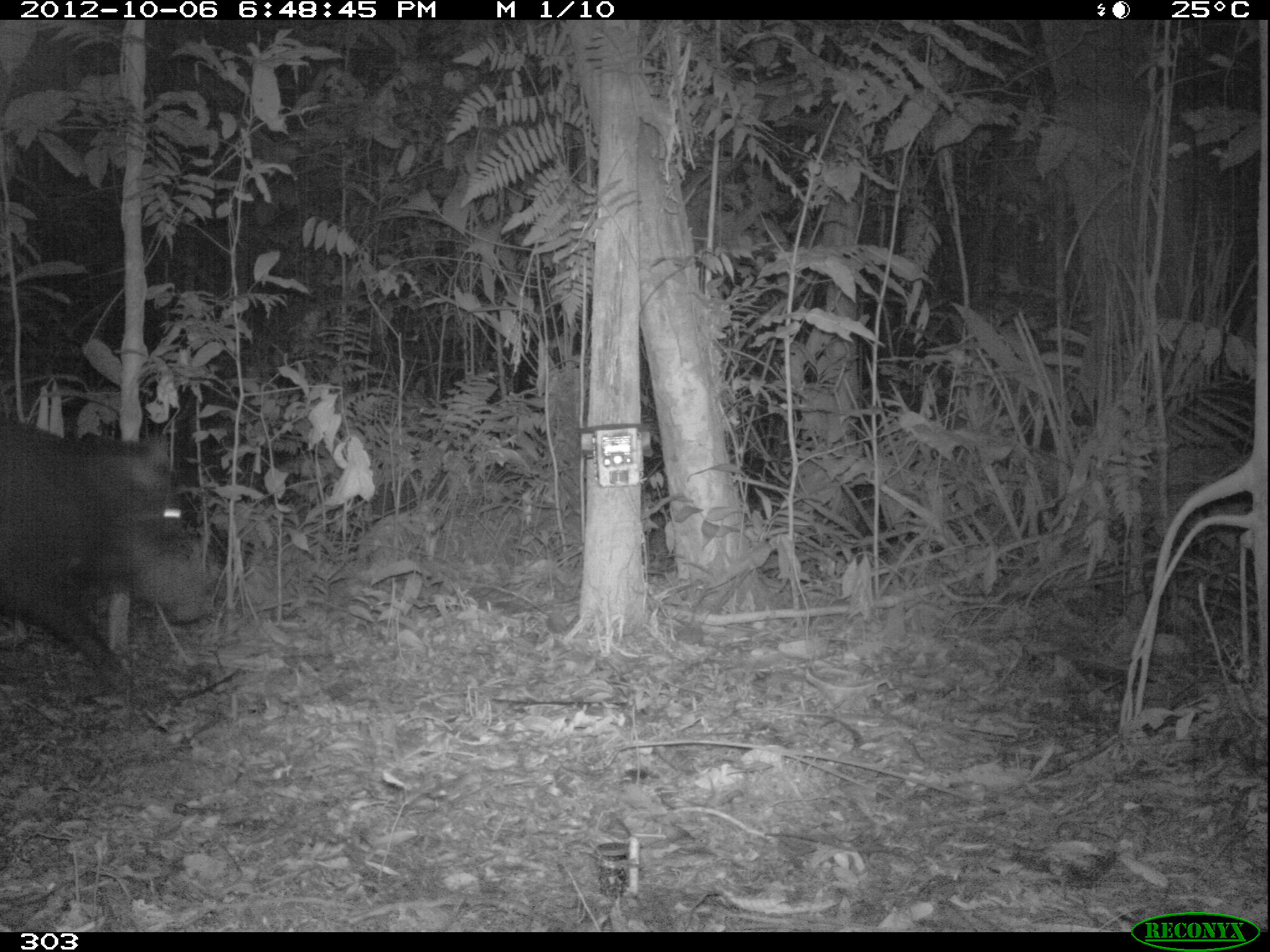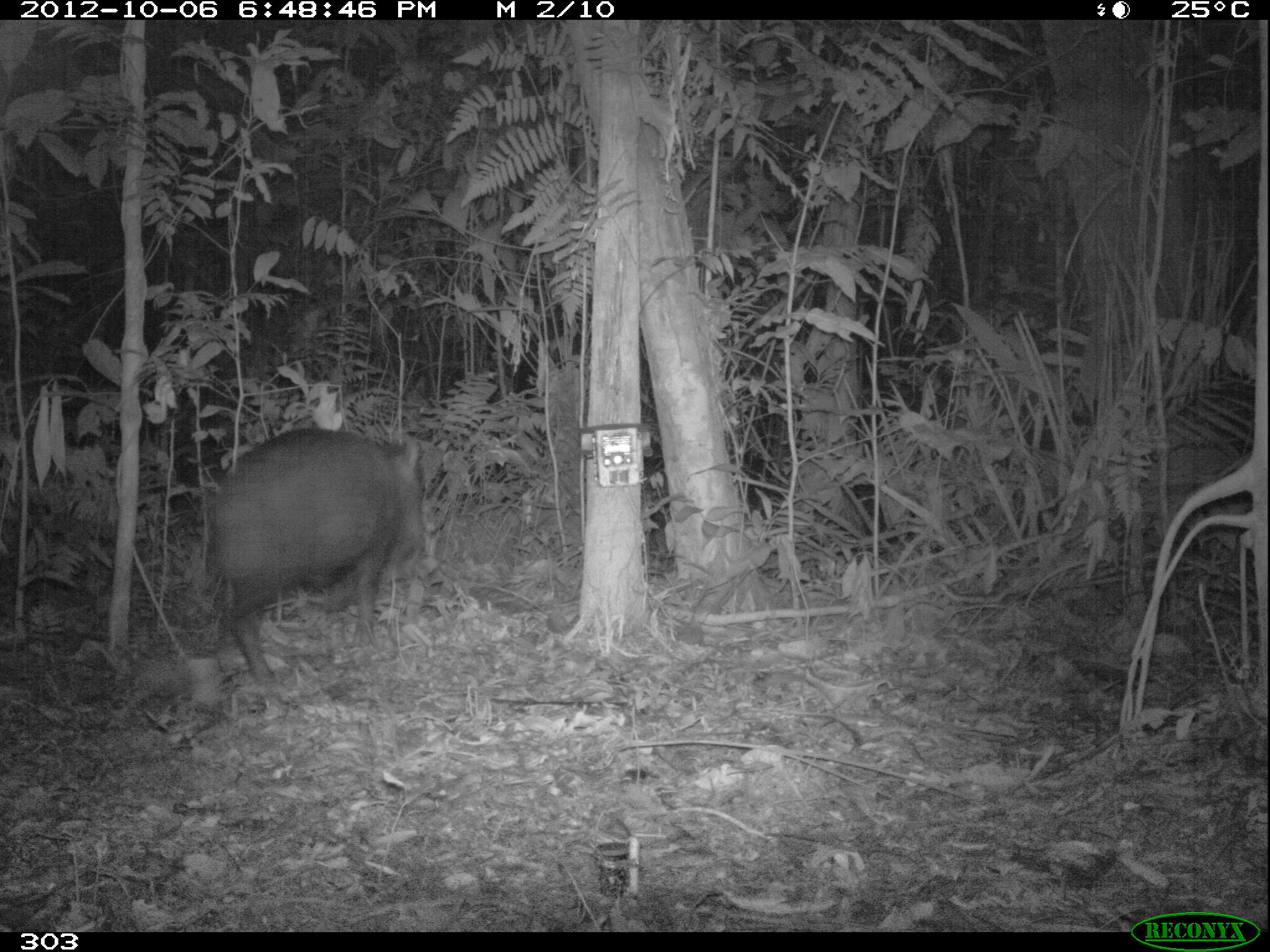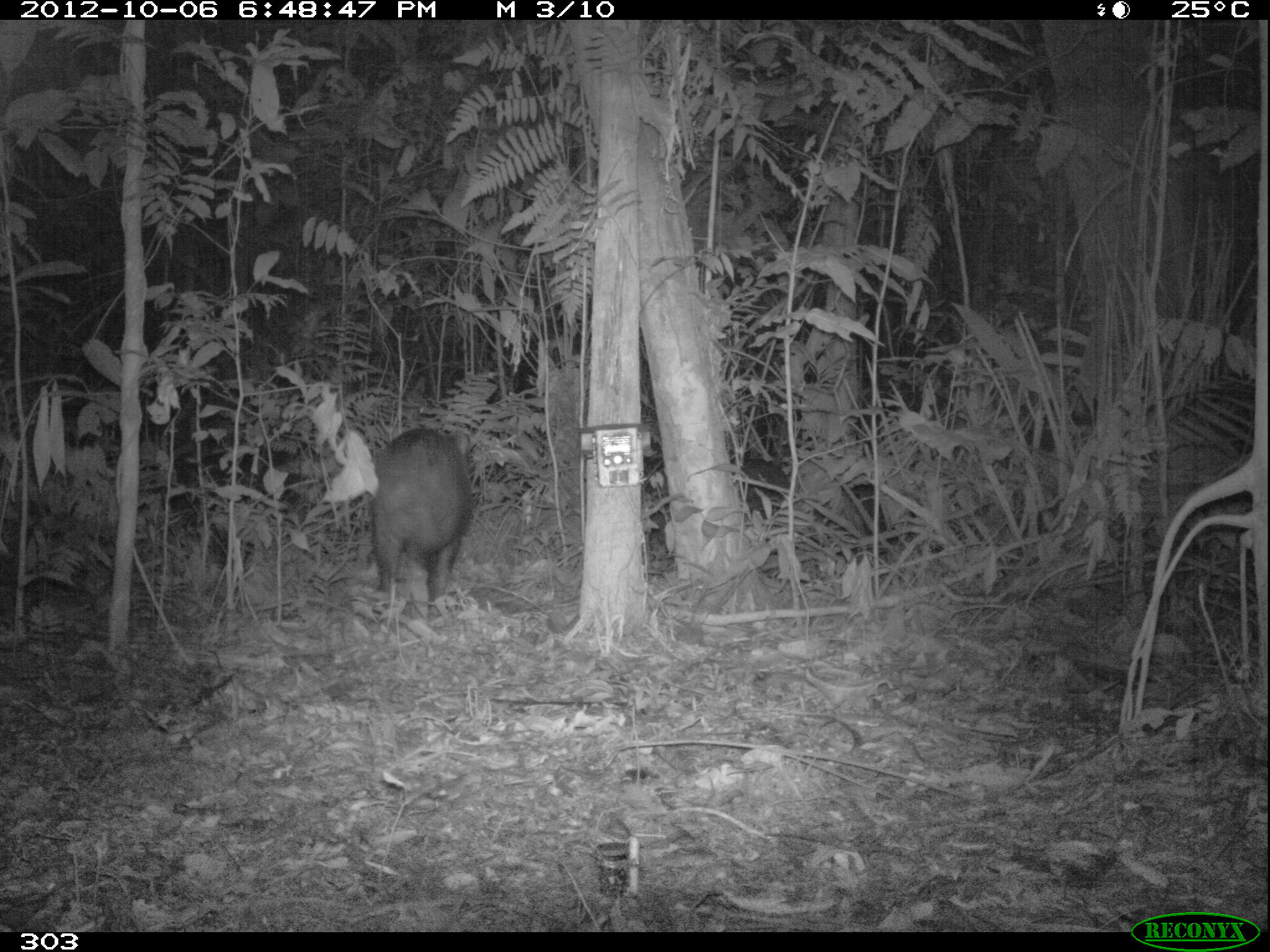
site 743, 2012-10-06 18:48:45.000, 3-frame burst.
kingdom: Animalia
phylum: Chordata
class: Mammalia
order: Artiodactyla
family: Tayassuidae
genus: Tayassu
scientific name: Tayassu pecari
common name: white-lipped peccary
Tayassu pecari (white-lipped peccary).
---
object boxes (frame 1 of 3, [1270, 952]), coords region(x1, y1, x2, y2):
tayassu pecari: region(0, 417, 212, 694)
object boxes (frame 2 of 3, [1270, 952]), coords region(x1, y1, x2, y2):
tayassu pecari: region(190, 425, 423, 687)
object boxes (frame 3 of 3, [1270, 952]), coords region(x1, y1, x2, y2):
tayassu pecari: region(371, 426, 472, 616)